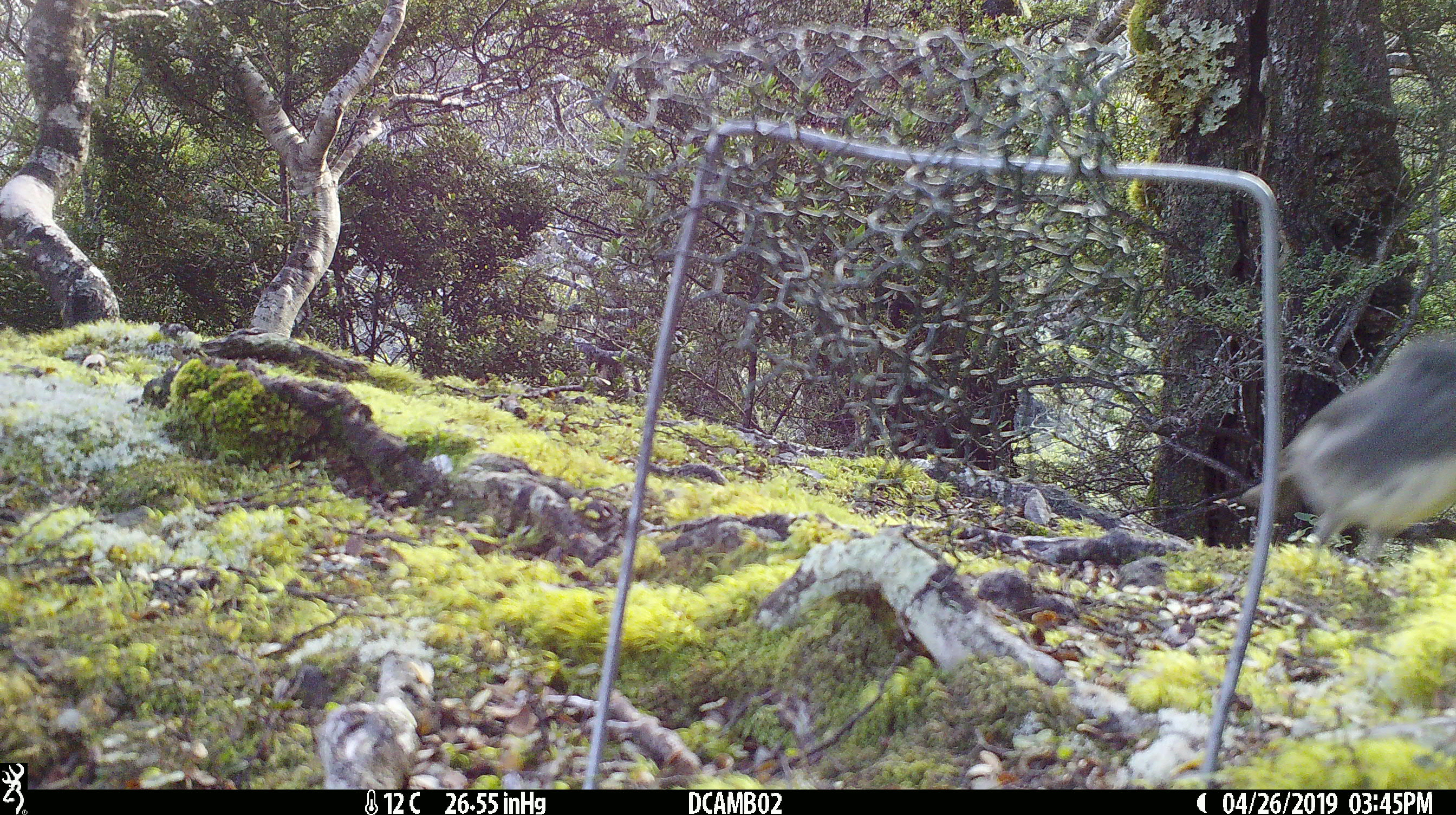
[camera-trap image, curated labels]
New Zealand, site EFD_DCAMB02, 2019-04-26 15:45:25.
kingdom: Animalia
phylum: Chordata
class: Aves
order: Passeriformes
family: Petroicidae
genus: Petroica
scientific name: Petroica australis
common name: new zealand robin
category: robin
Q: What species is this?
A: Robin (new zealand robin) (Petroica australis).